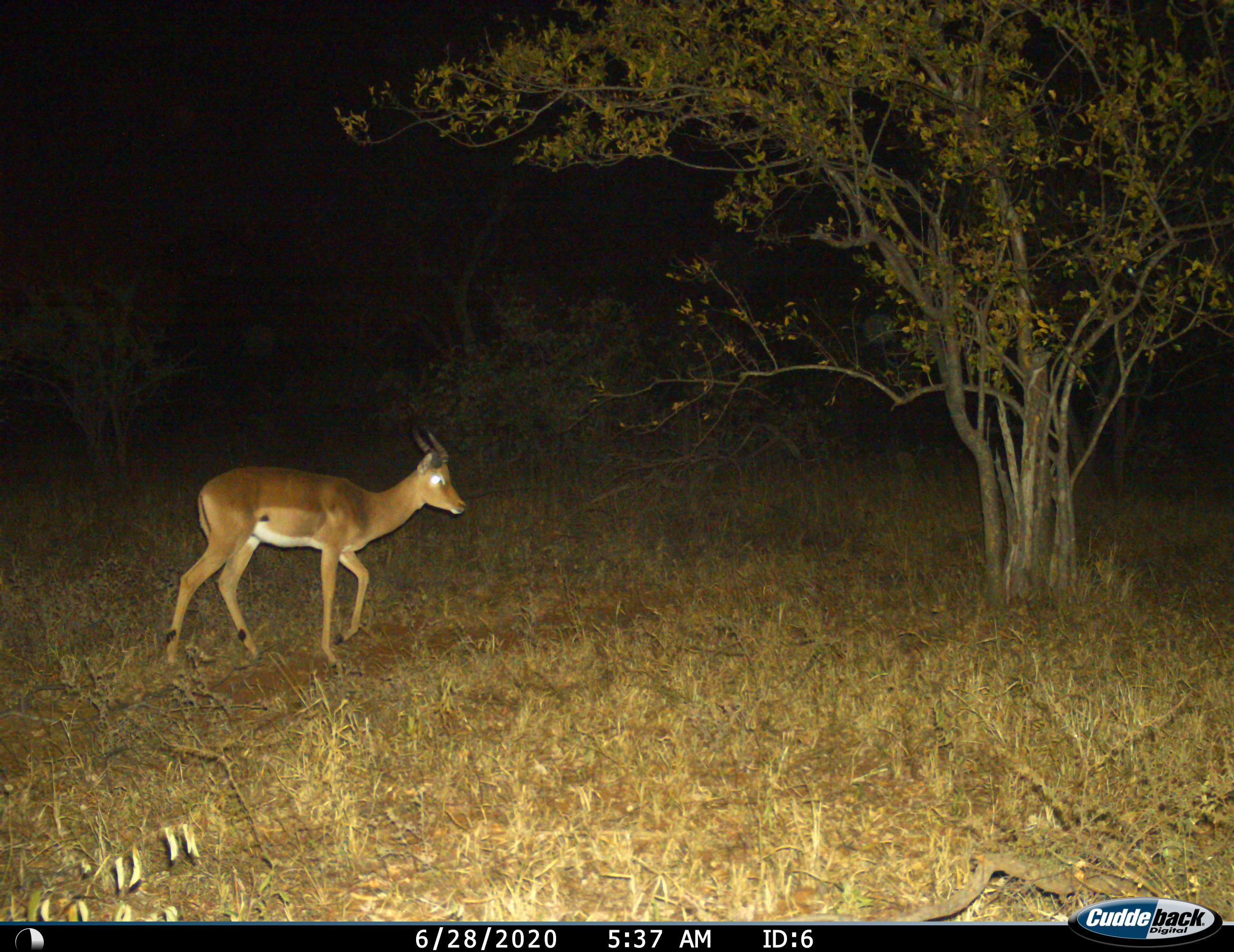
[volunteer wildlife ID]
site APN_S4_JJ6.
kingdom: Animalia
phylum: Chordata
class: Mammalia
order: Artiodactyla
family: Bovidae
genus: Aepyceros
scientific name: Aepyceros melampus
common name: impala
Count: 1.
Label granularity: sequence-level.